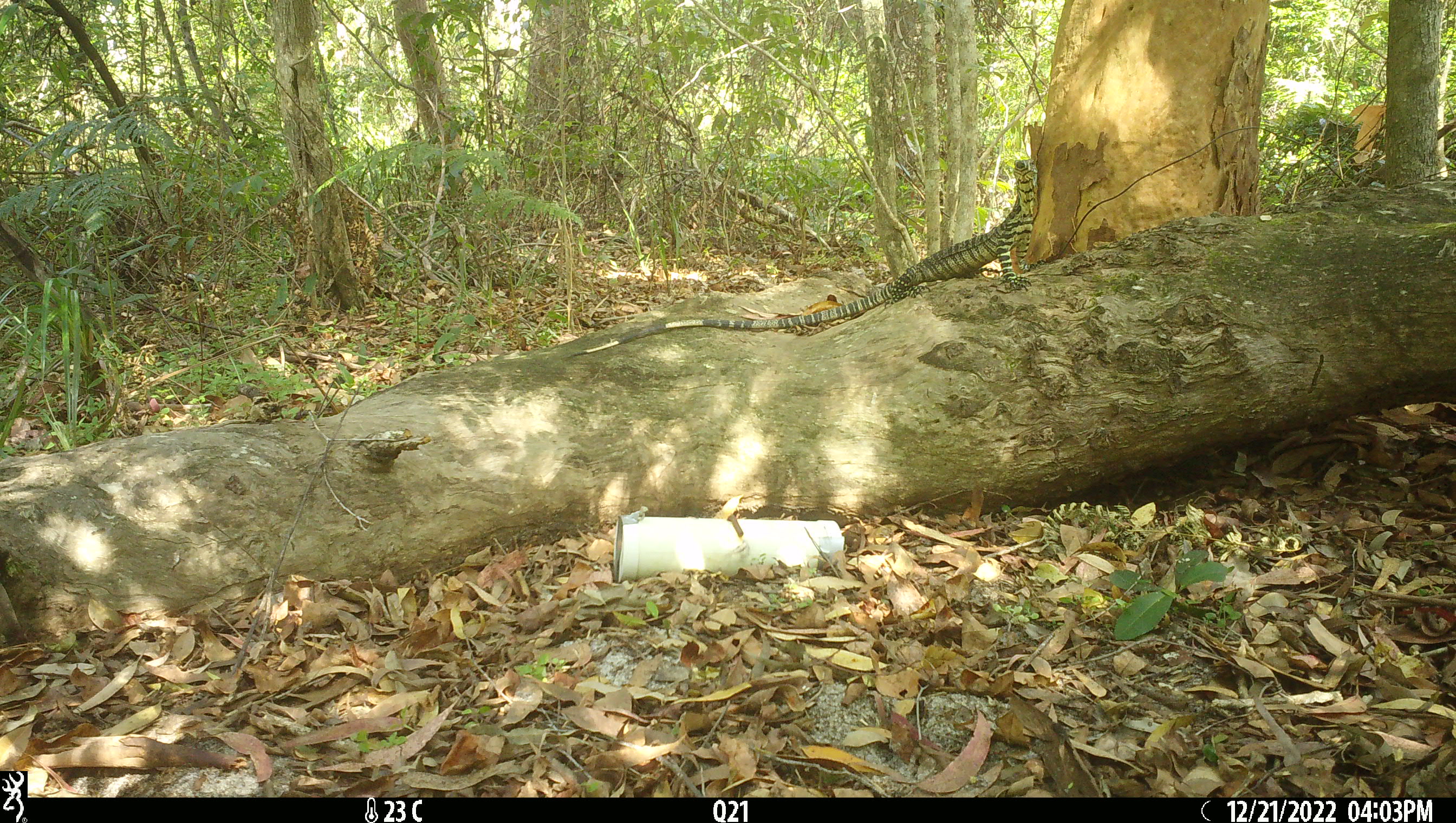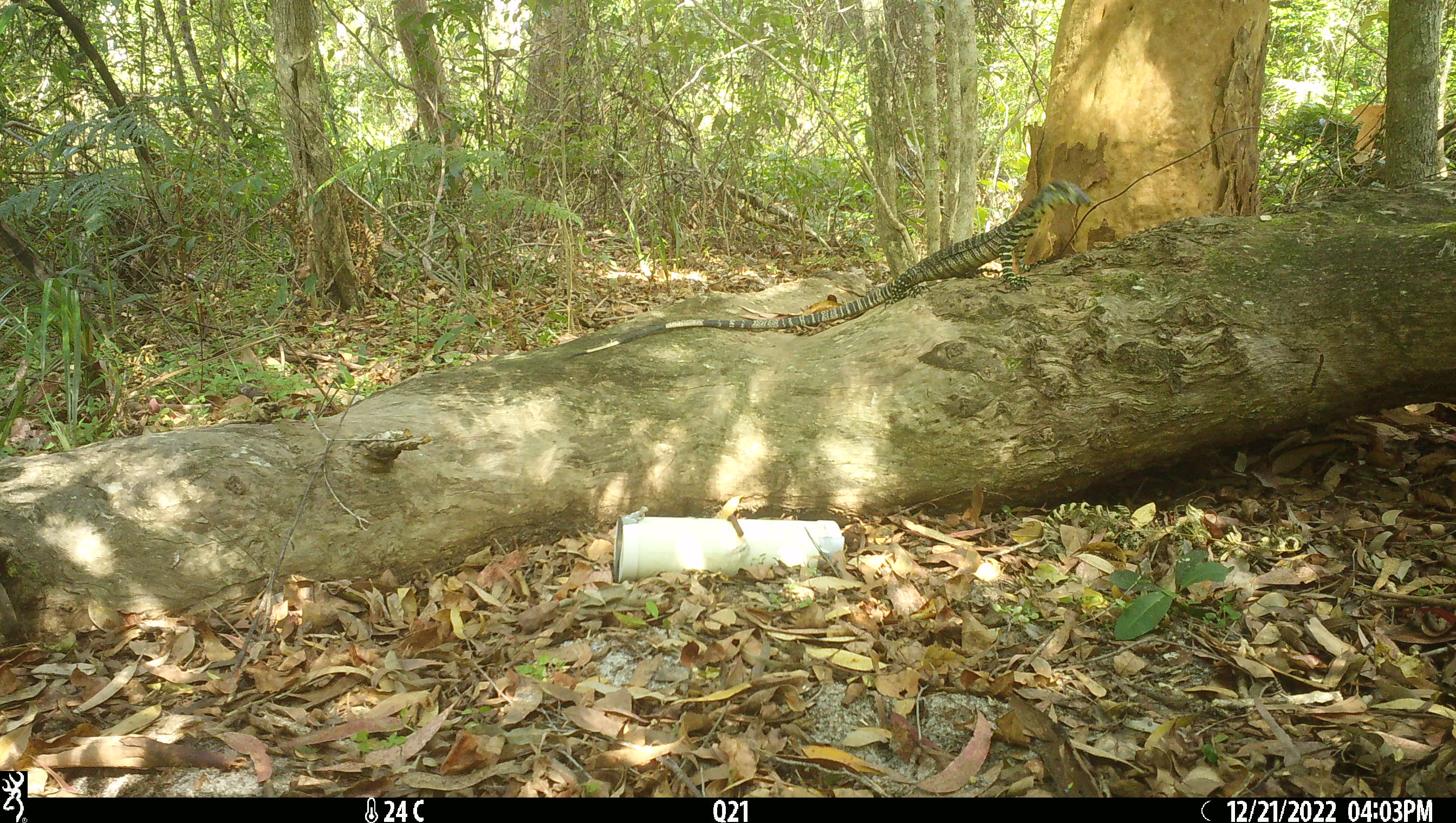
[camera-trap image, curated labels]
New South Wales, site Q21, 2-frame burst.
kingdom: Animalia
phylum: Chordata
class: Reptilia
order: Squamata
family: Varanidae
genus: Varanus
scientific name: Varanus varius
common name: lace monitor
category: goanna